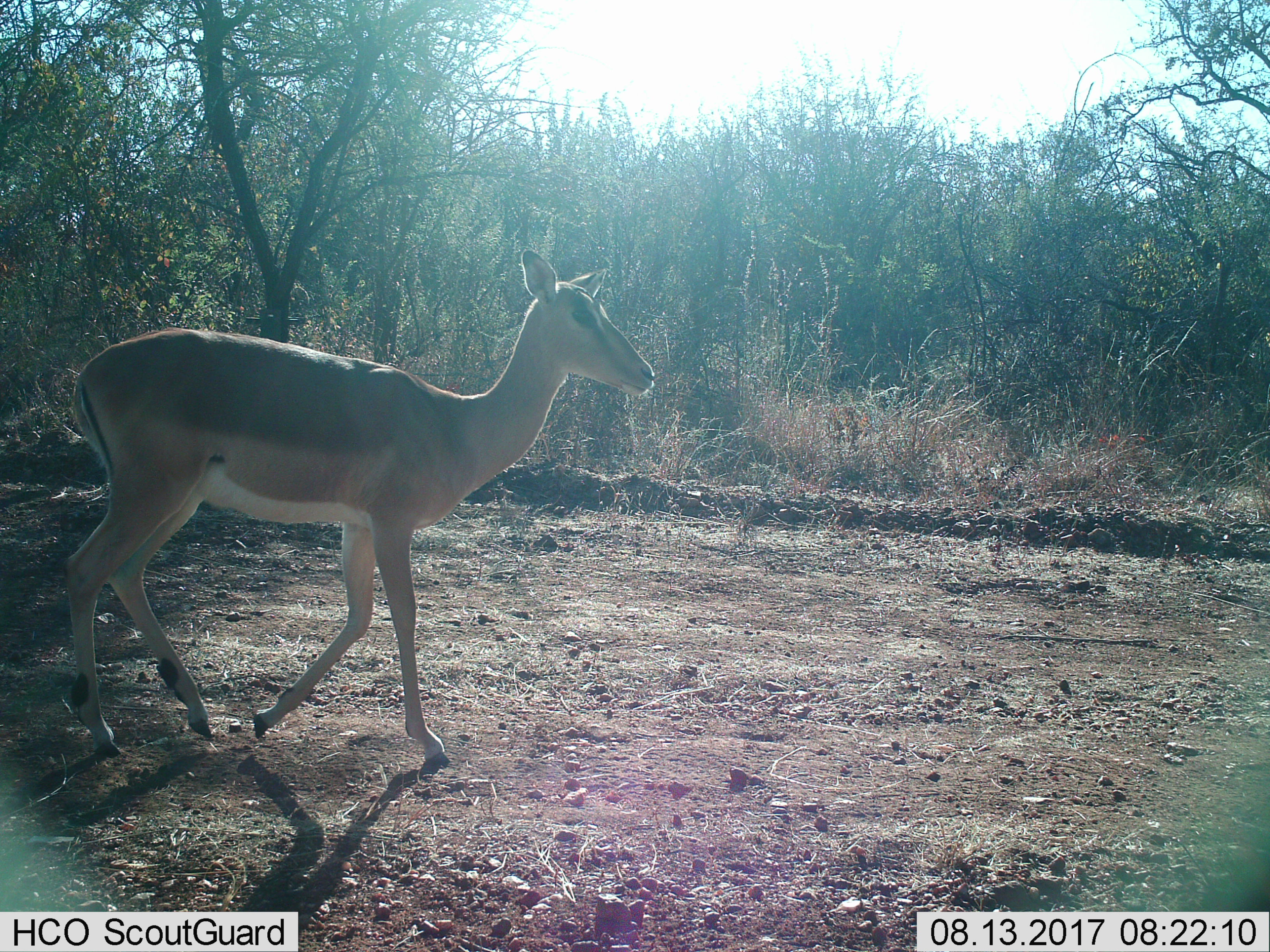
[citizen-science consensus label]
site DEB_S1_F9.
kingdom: Animalia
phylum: Chordata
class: Mammalia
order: Artiodactyla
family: Bovidae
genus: Aepyceros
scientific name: Aepyceros melampus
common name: impala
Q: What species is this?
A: Impala (Aepyceros melampus).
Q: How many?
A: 1.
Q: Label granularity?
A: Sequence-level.